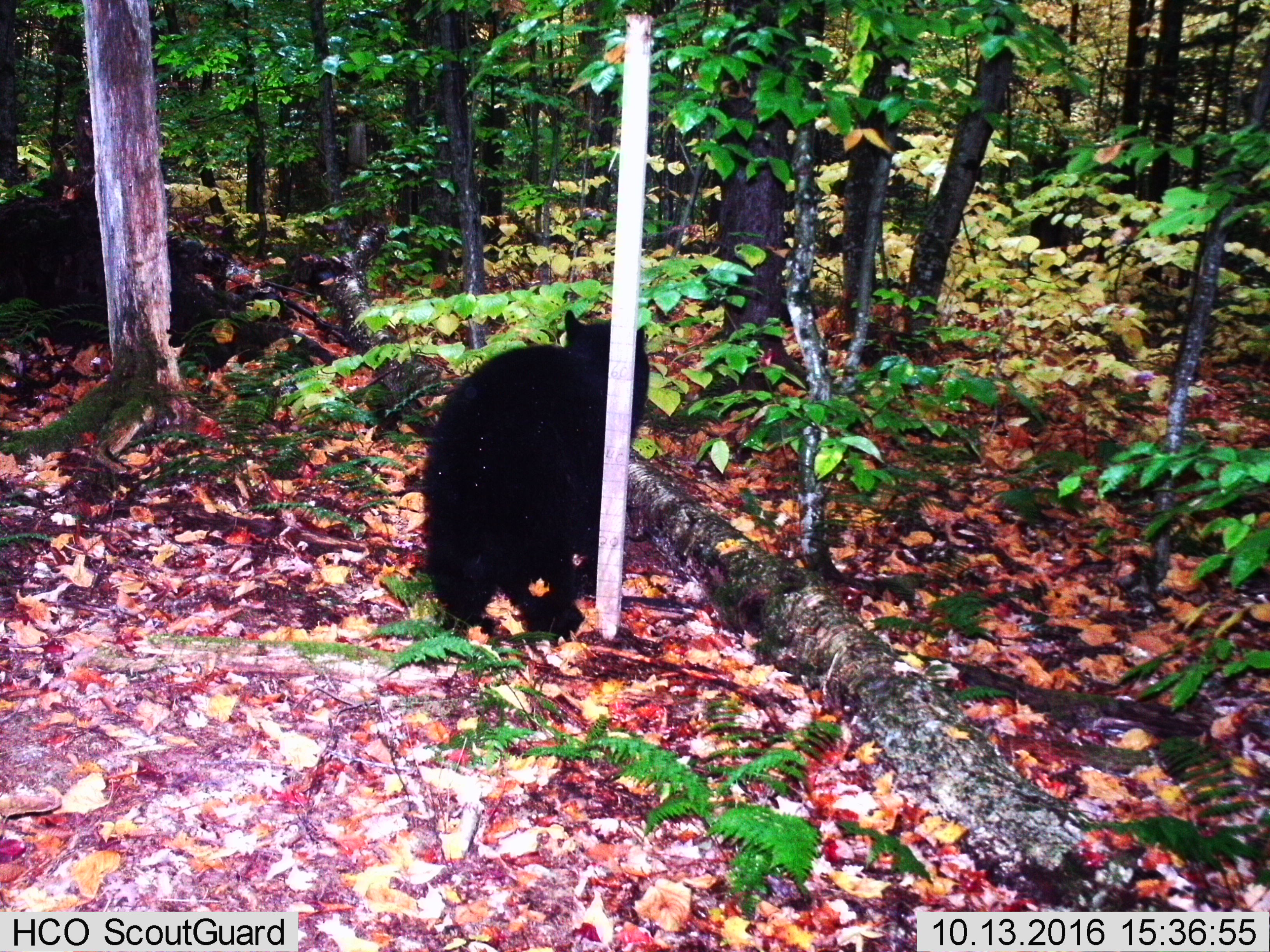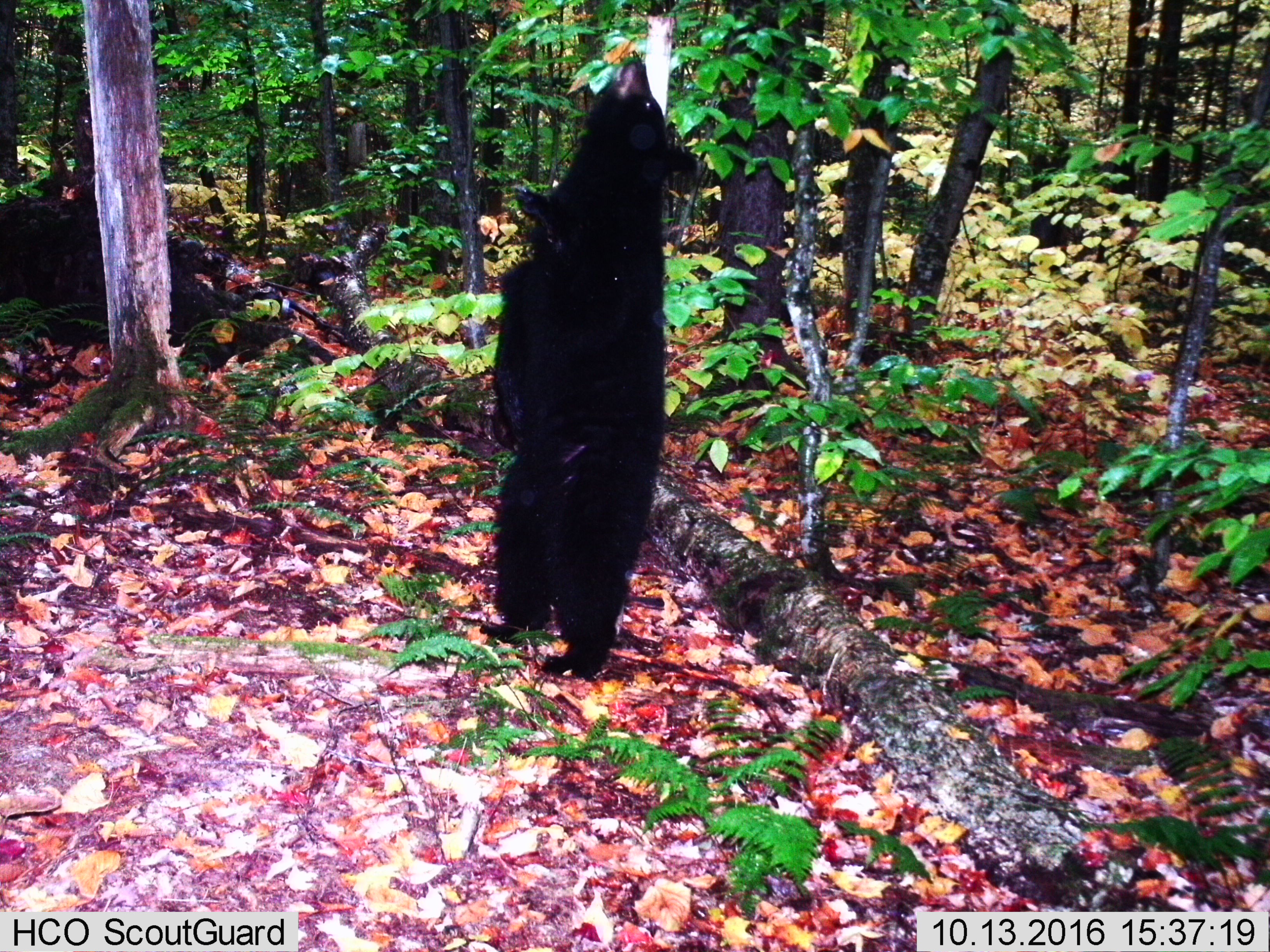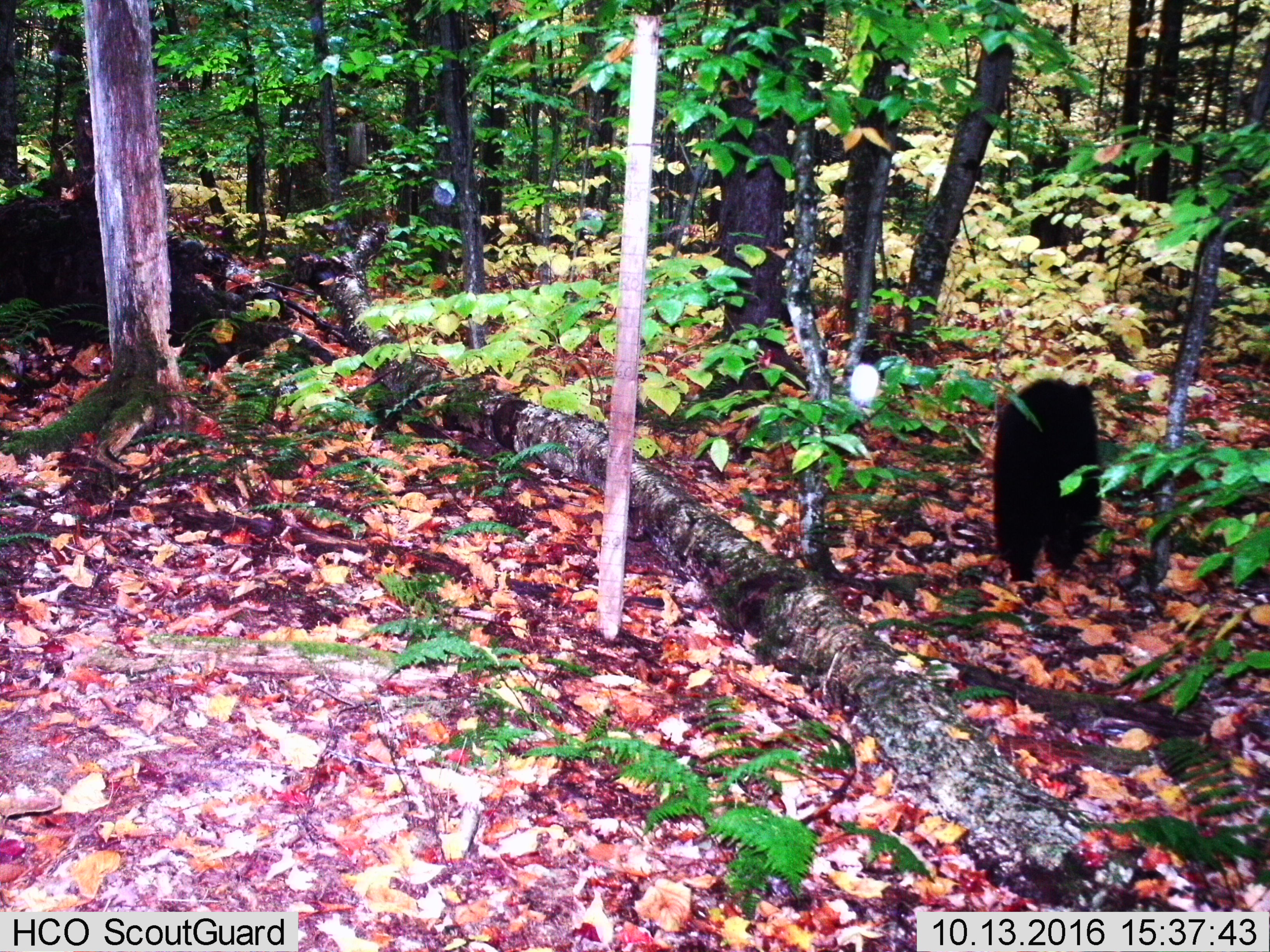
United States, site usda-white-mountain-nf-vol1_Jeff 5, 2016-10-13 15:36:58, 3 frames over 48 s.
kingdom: Animalia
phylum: Chordata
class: Mammalia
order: Carnivora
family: Ursidae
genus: Ursus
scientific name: Ursus americanus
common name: black bear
Black bear (Ursus americanus).